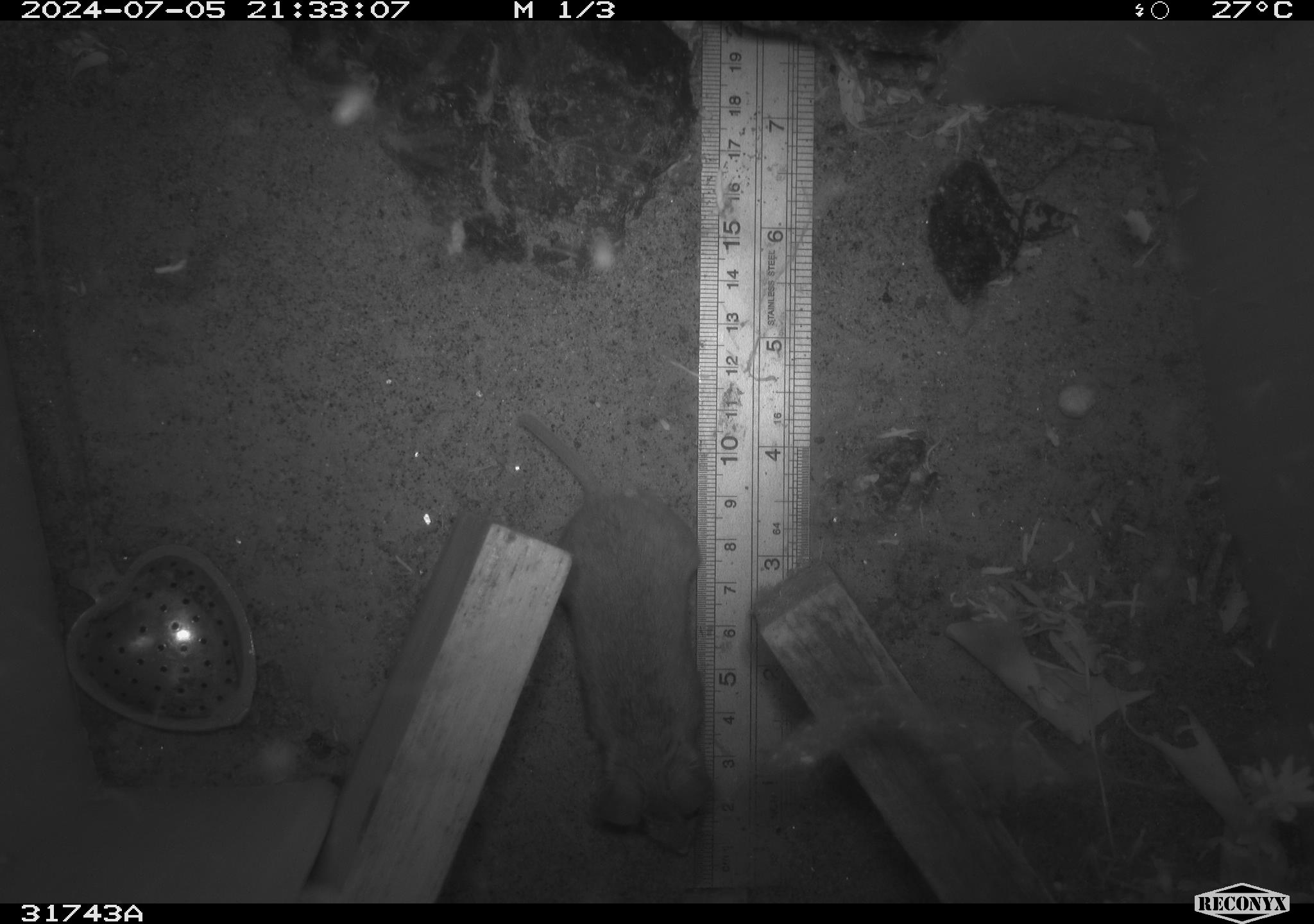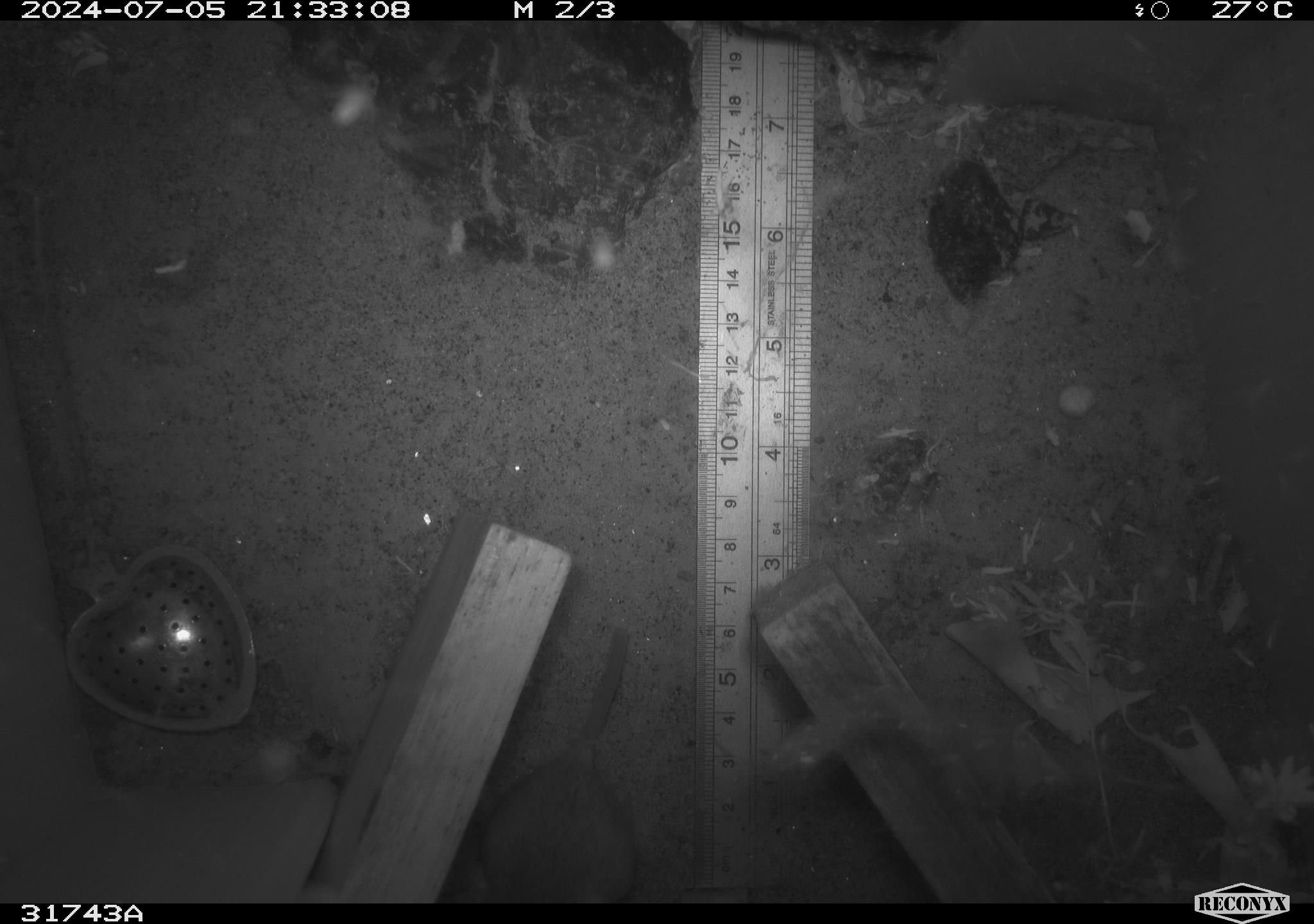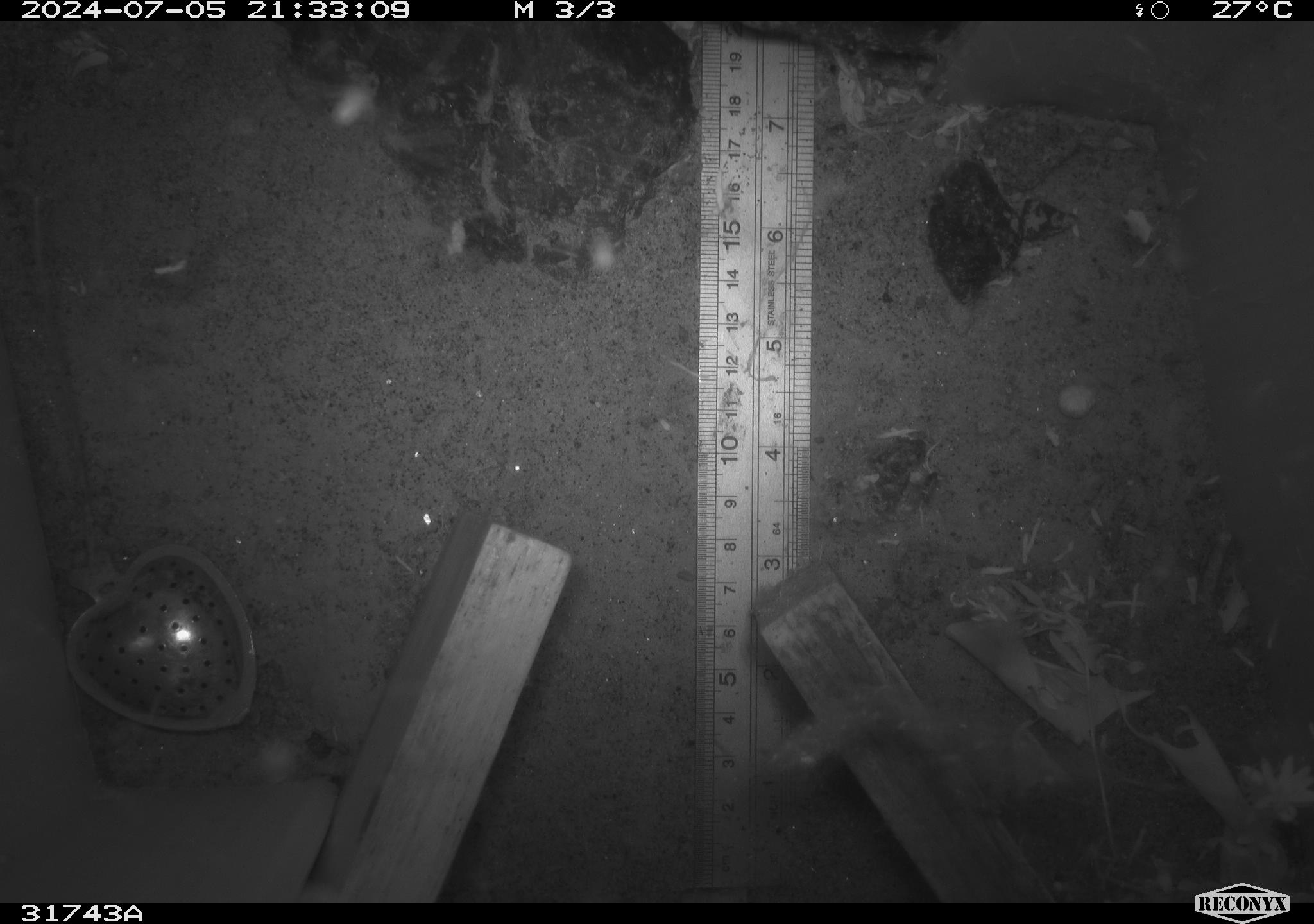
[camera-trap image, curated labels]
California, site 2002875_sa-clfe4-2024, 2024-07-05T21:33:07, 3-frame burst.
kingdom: Animalia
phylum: Chordata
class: Mammalia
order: Rodentia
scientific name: Rodentia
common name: rodent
Rodent (Rodentia).